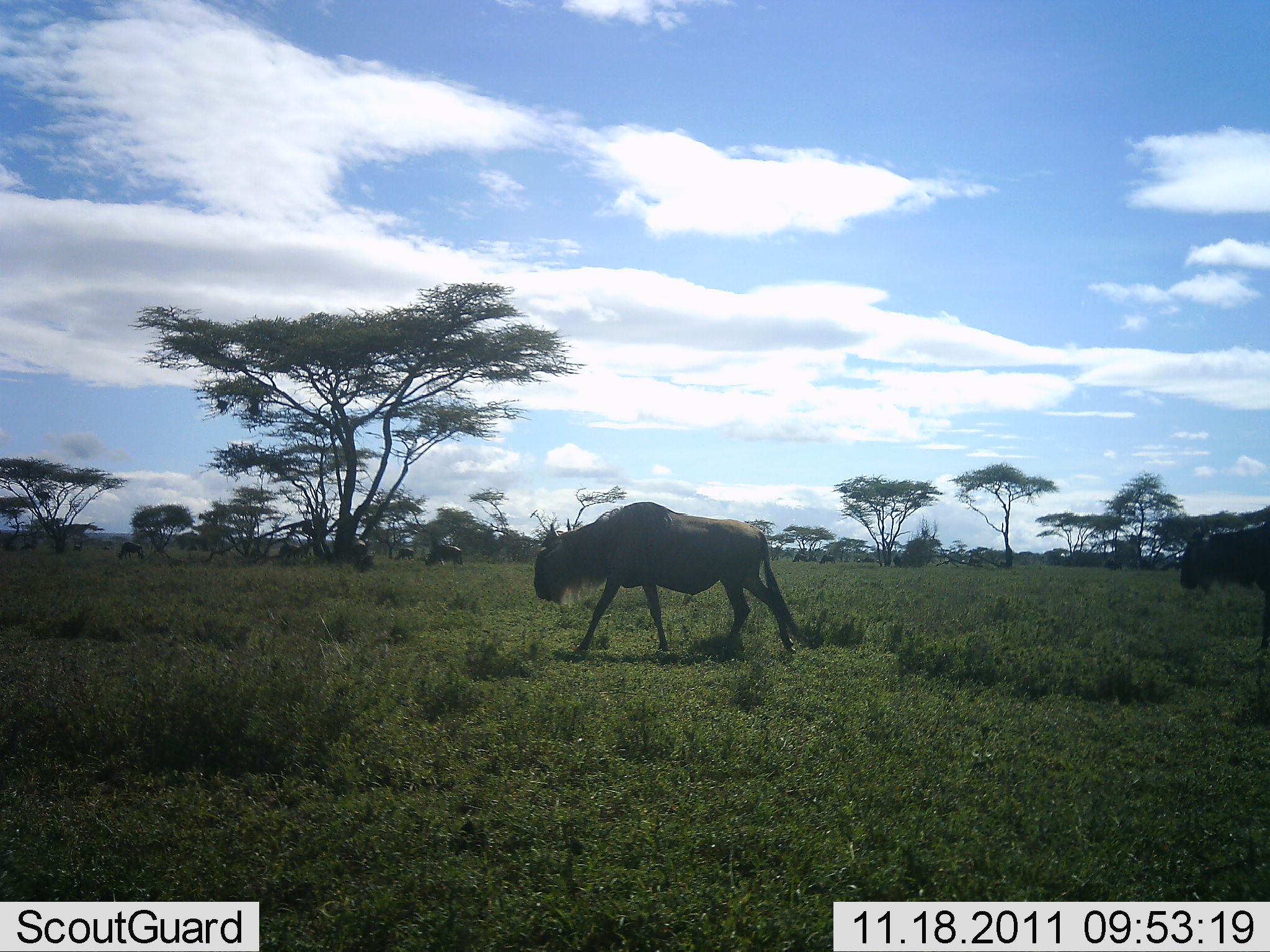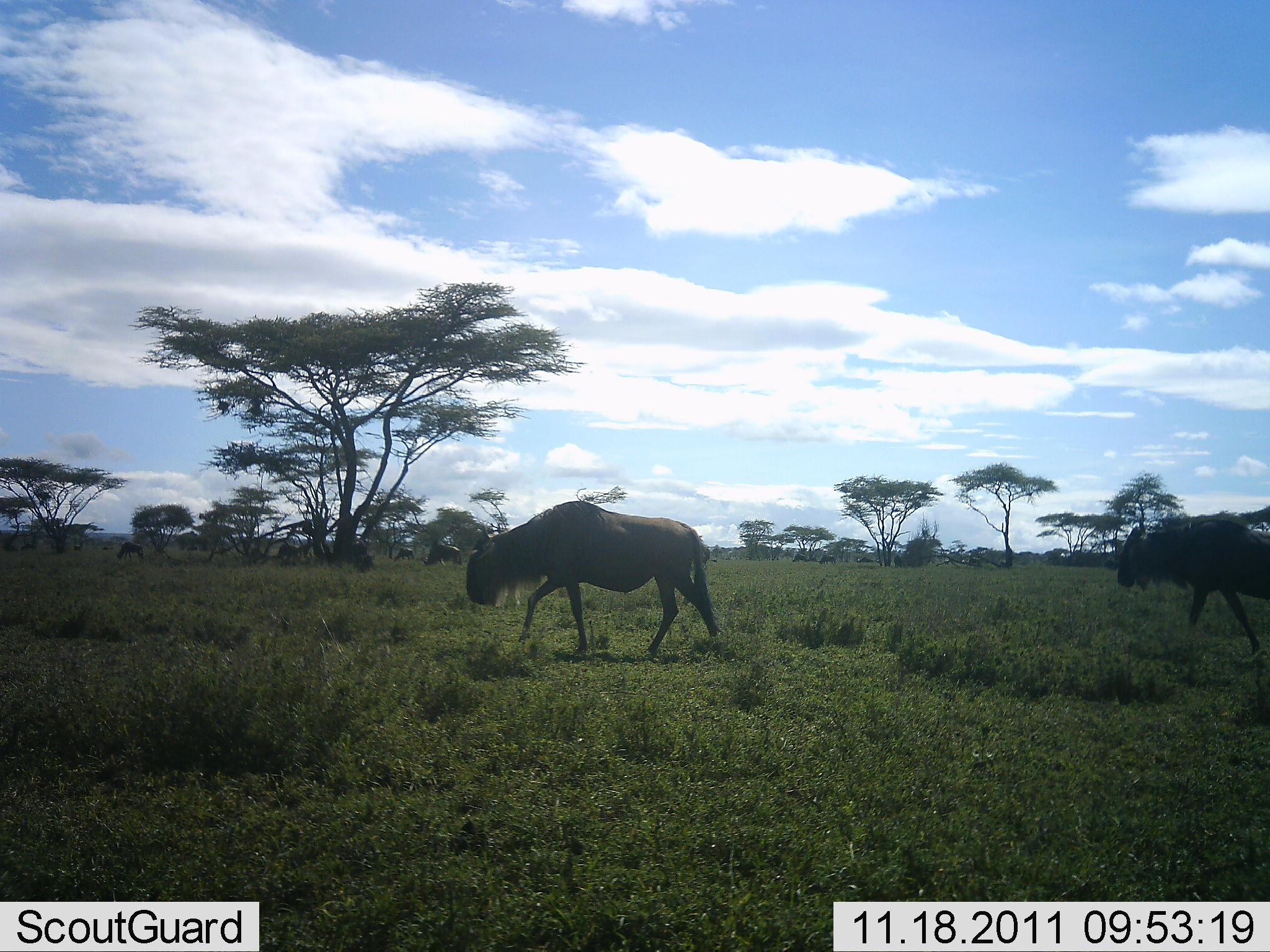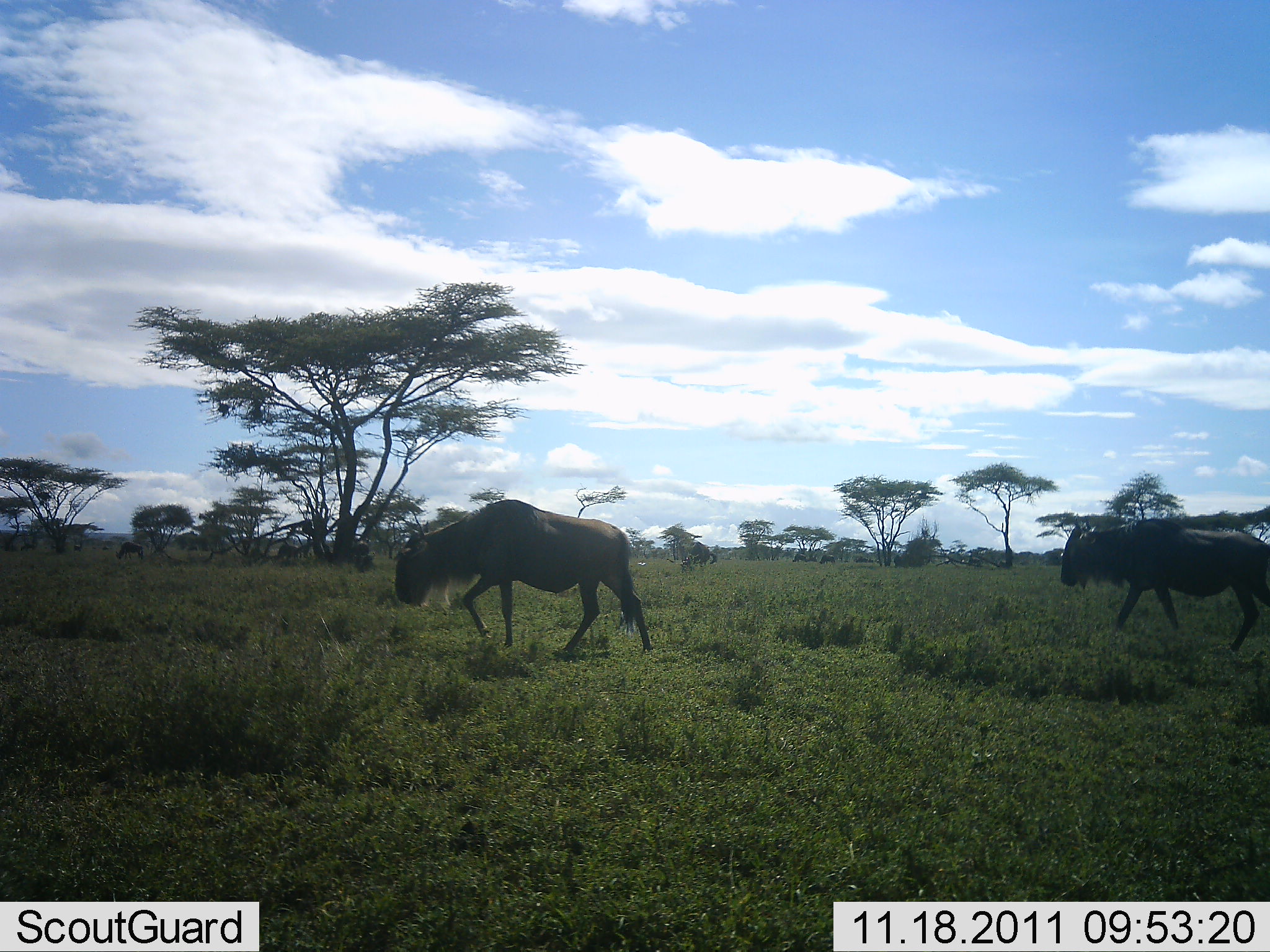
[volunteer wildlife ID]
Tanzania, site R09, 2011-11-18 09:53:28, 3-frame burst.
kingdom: Animalia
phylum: Chordata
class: Mammalia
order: Artiodactyla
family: Bovidae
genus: Connochaetes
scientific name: Connochaetes taurinus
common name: blue wildebeest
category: wildebeest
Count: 2.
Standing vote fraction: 7%.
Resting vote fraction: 0%.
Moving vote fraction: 100%.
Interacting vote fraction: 0%.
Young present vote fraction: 0%.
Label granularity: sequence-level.